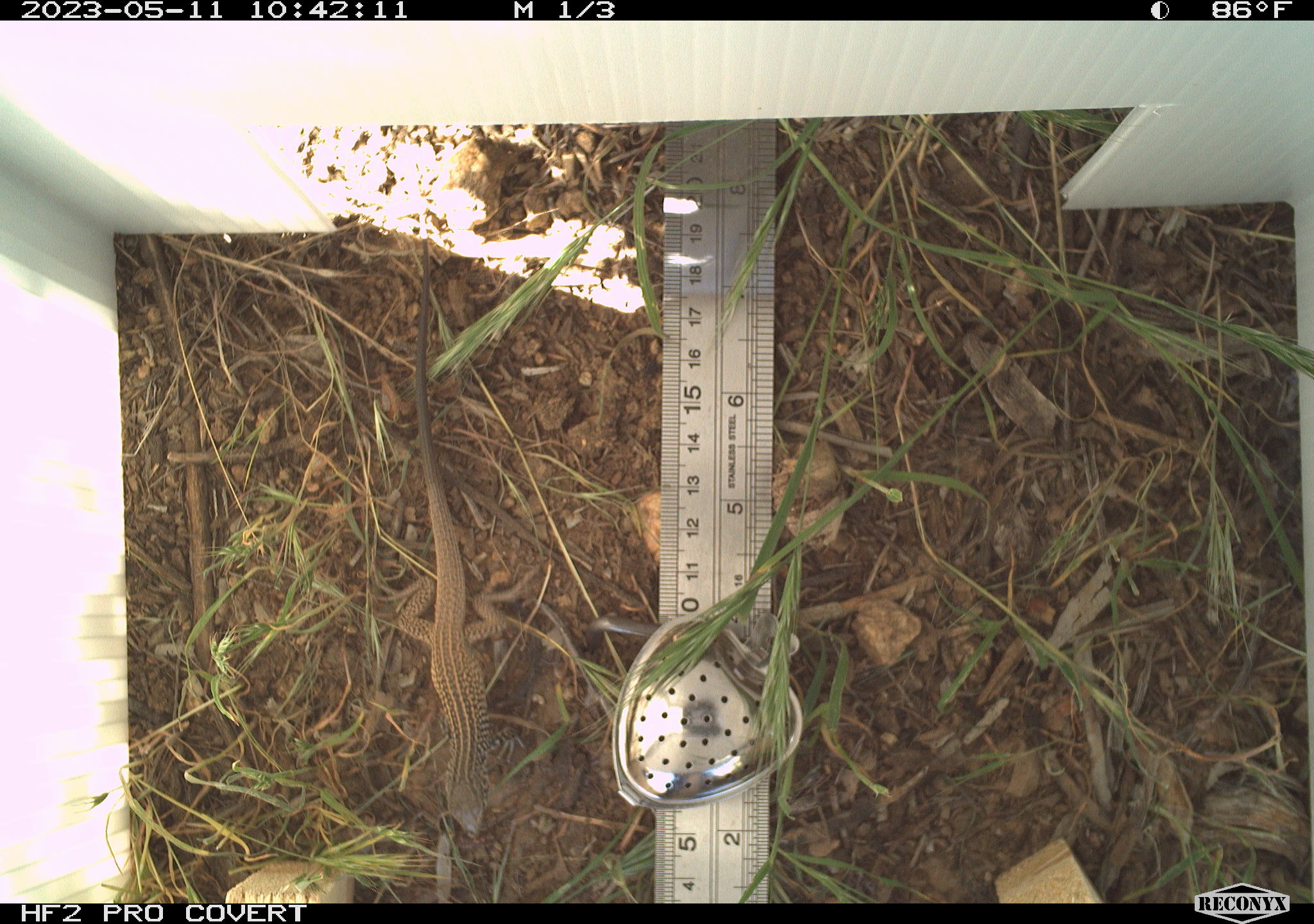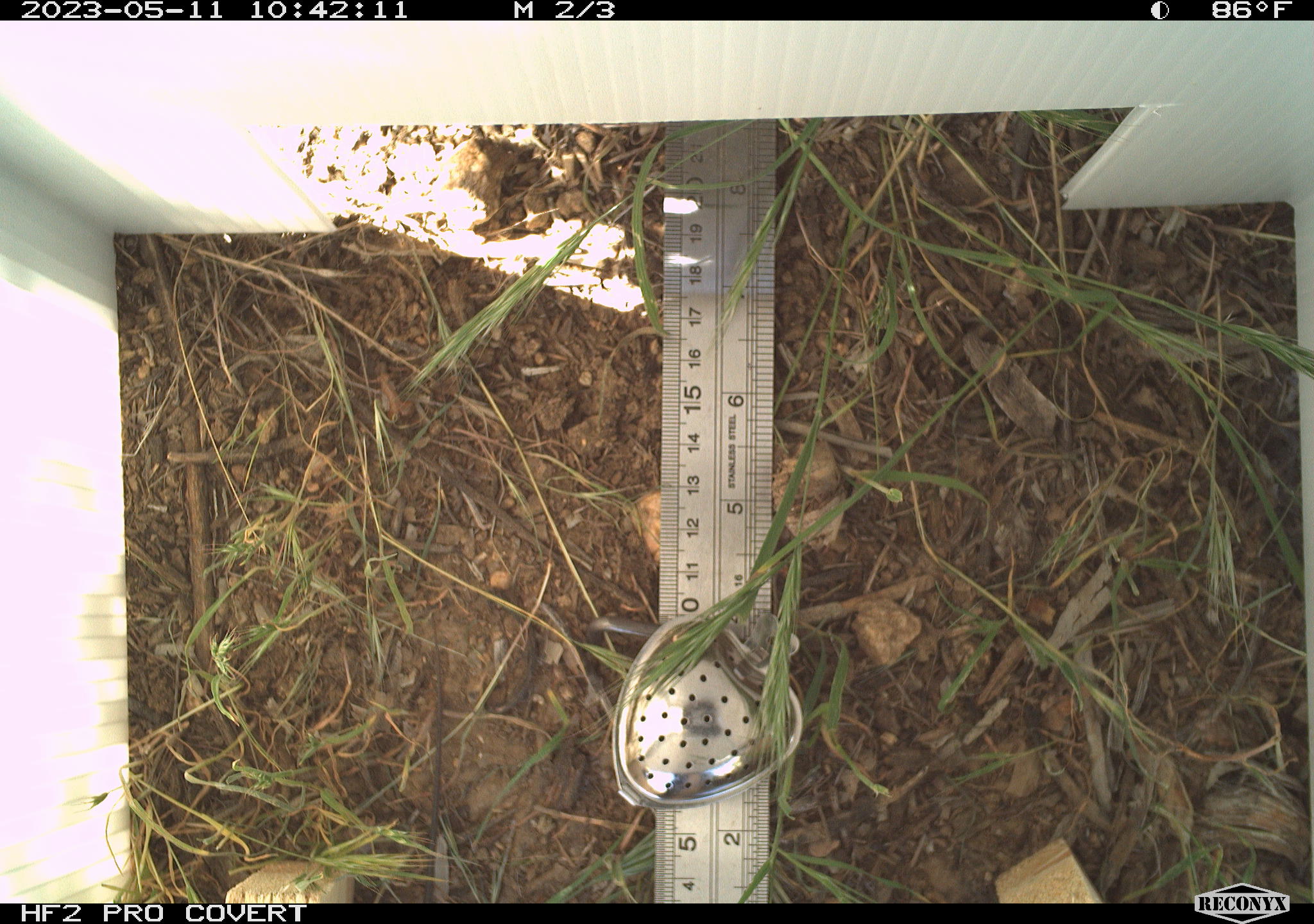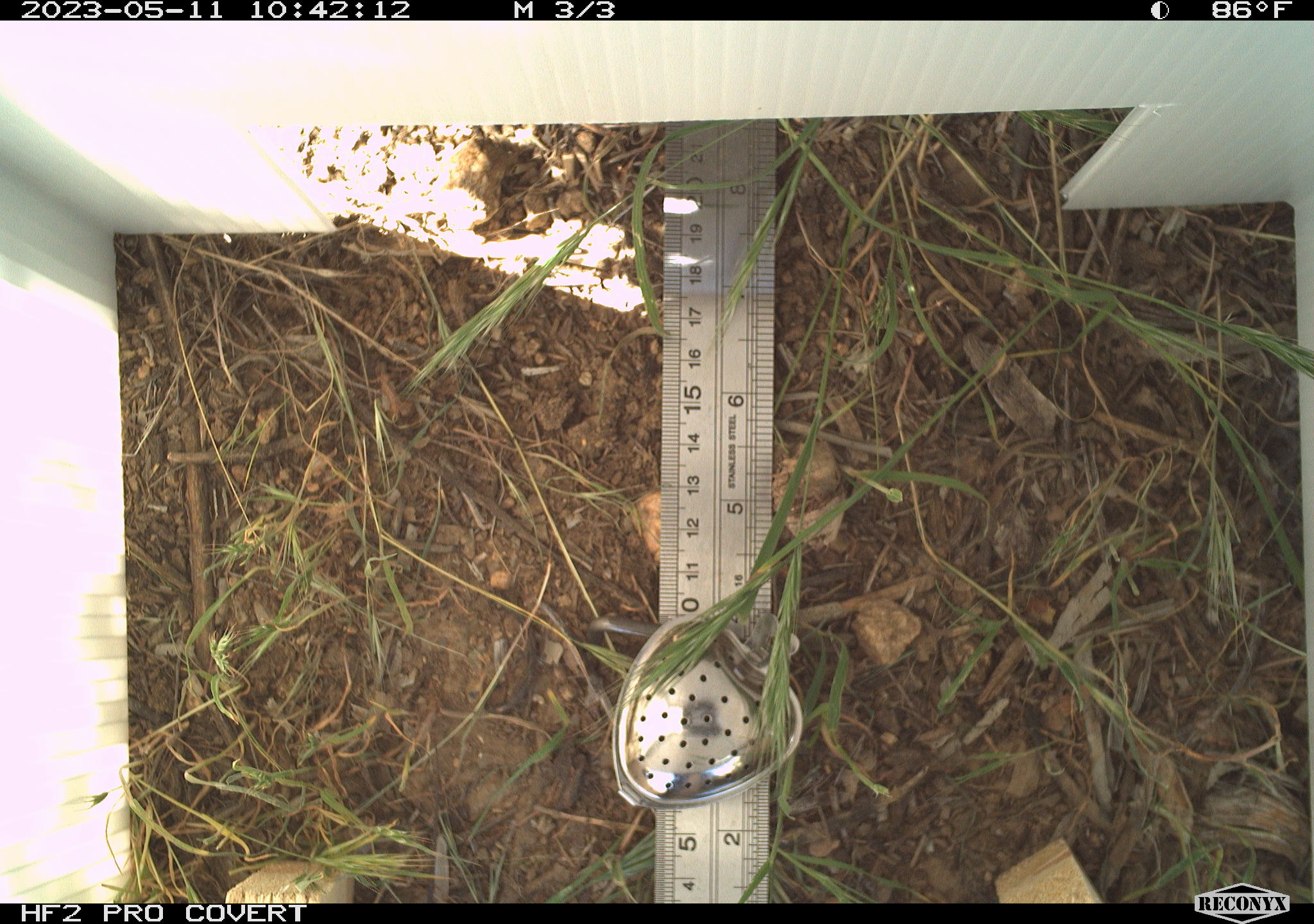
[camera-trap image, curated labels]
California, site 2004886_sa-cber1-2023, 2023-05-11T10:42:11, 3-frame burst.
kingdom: Animalia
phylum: Chordata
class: Reptilia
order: Squamata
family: Teiidae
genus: Aspidoscelis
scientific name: Aspidoscelis tigris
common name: western whiptail